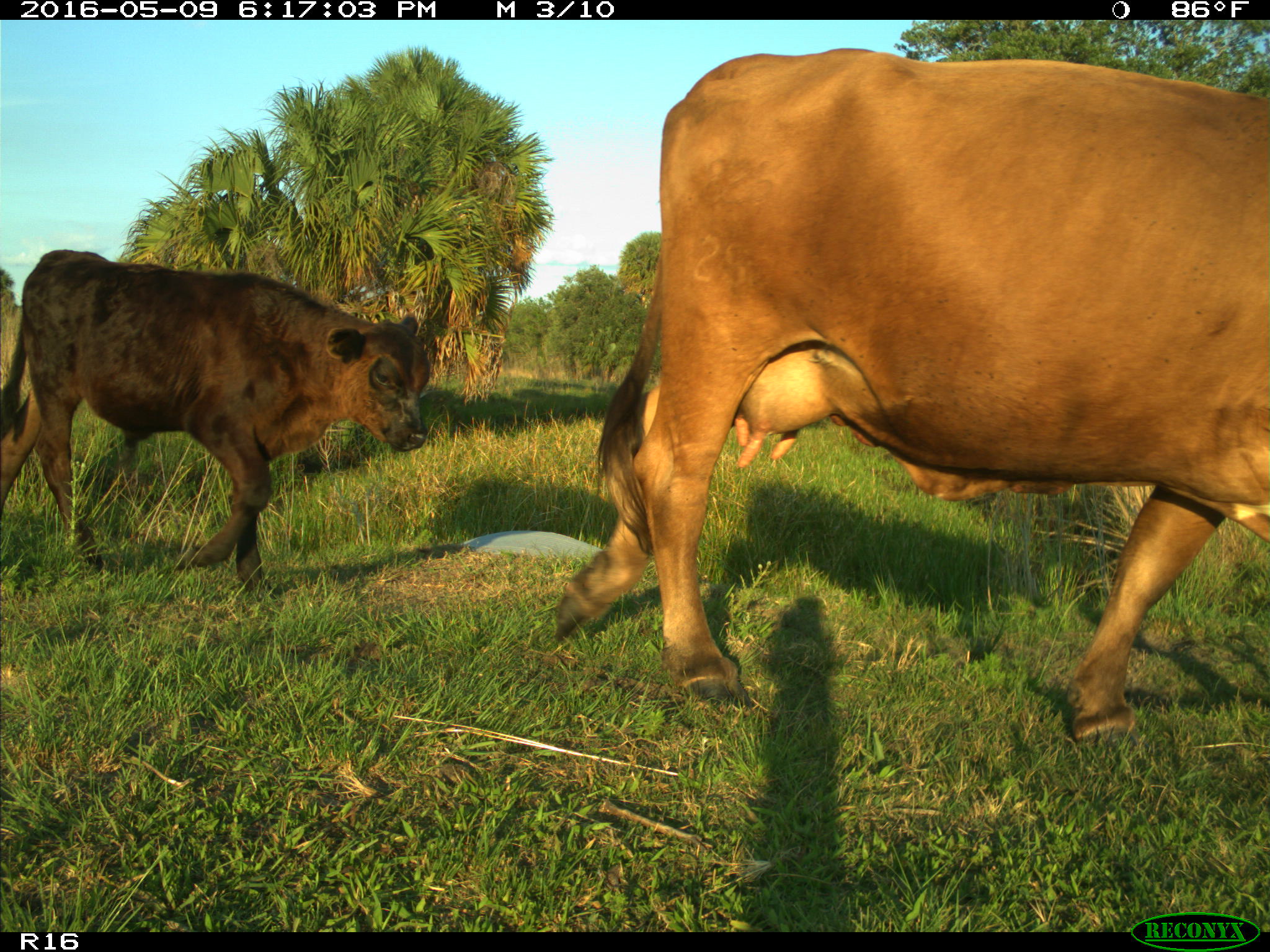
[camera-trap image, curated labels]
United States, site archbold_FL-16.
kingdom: Animalia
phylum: Chordata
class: Mammalia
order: Artiodactyla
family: Bovidae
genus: Bos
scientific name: Bos taurus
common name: domestic cow